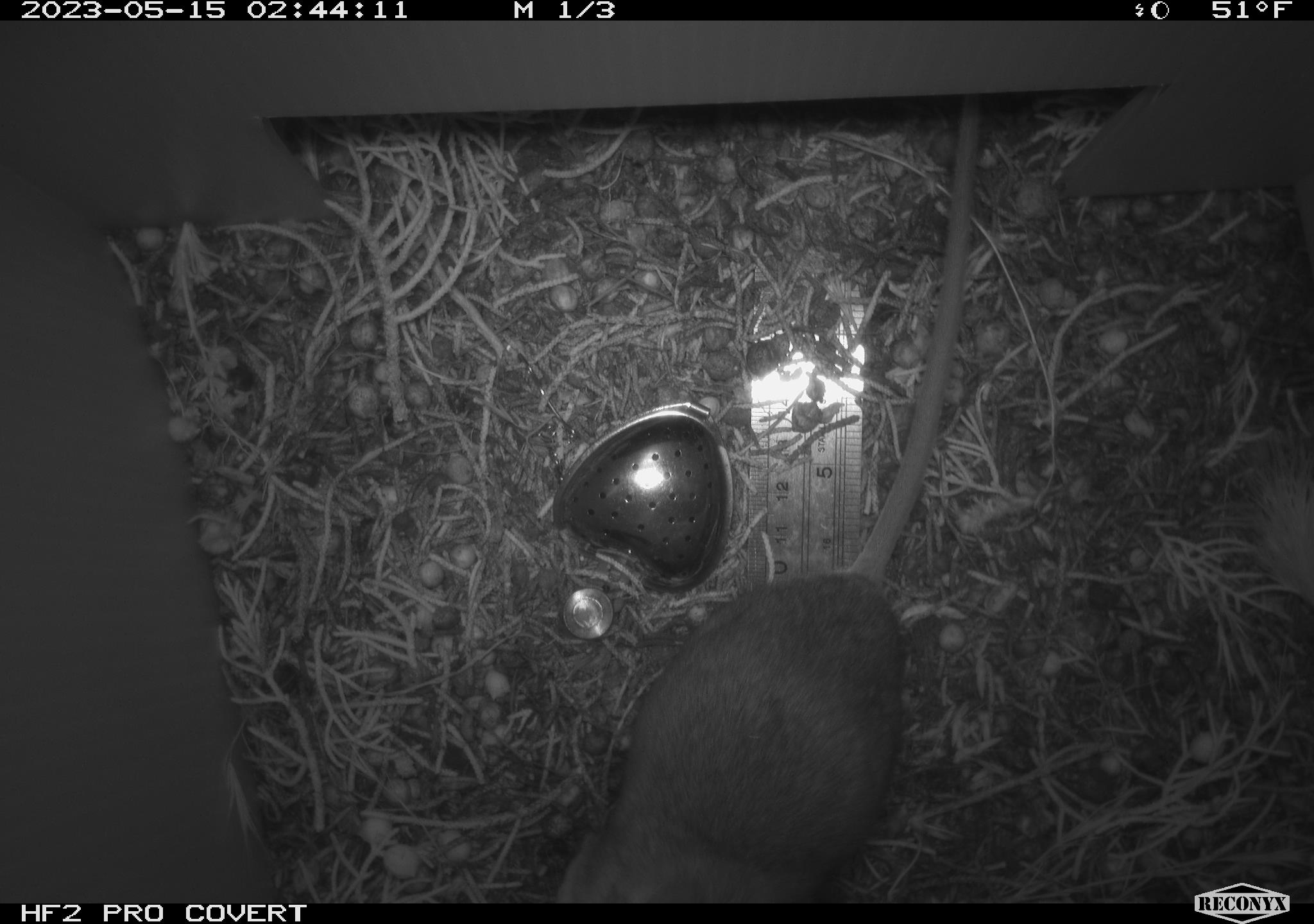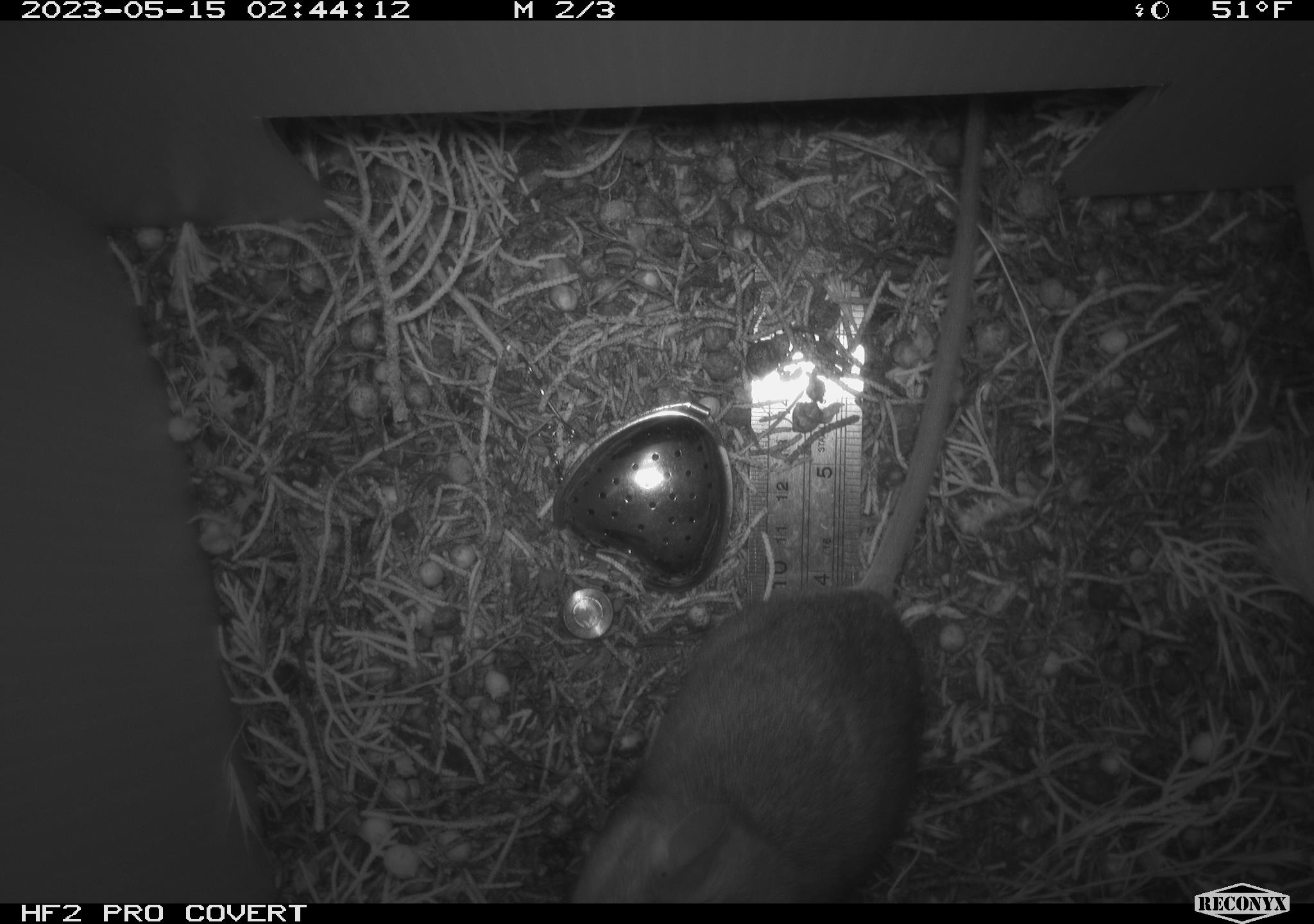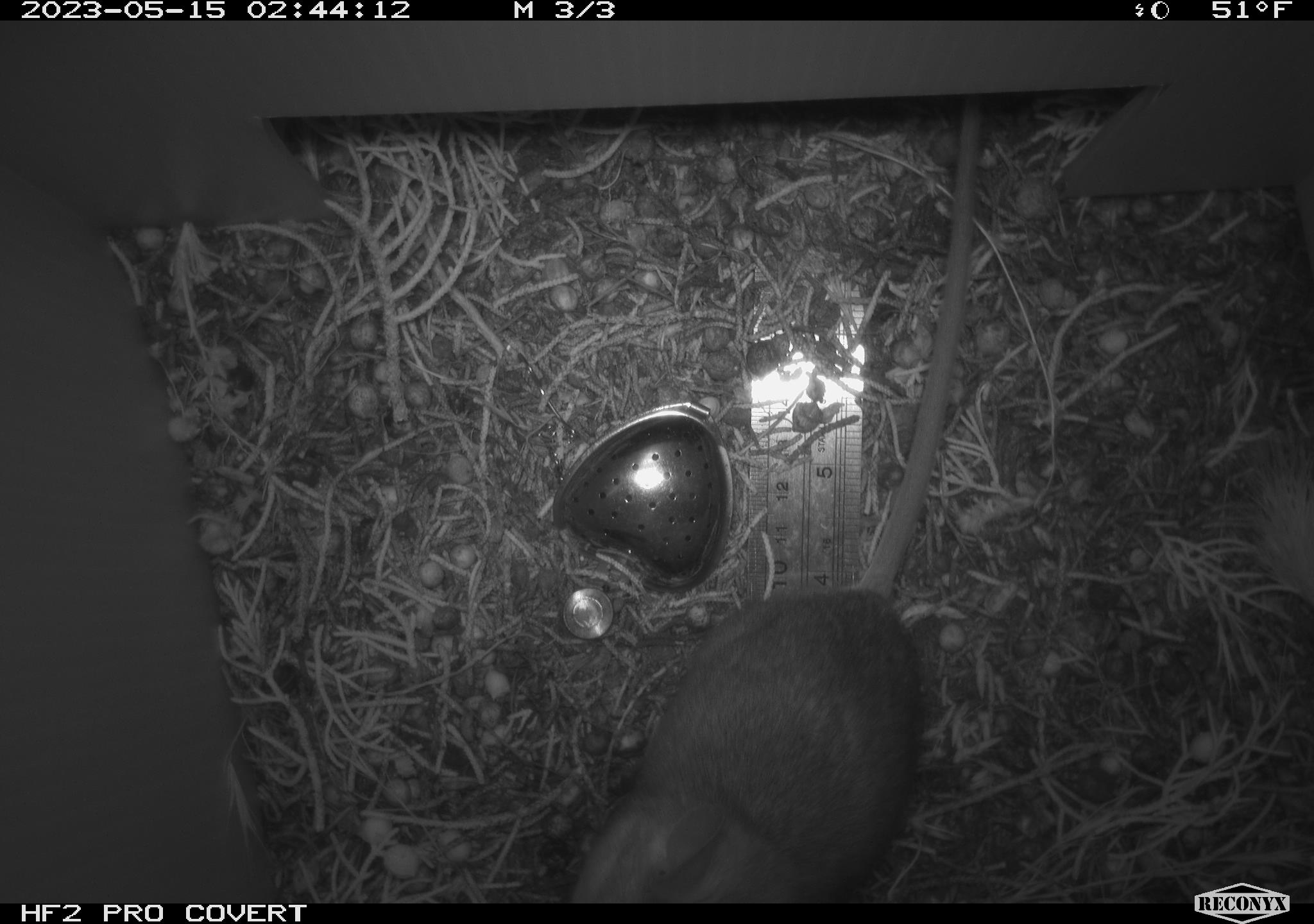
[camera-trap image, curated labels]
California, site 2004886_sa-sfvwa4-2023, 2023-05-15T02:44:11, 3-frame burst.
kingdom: Animalia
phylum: Chordata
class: Mammalia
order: Rodentia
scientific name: Rodentia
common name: mouse species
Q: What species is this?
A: Mouse species (Rodentia).